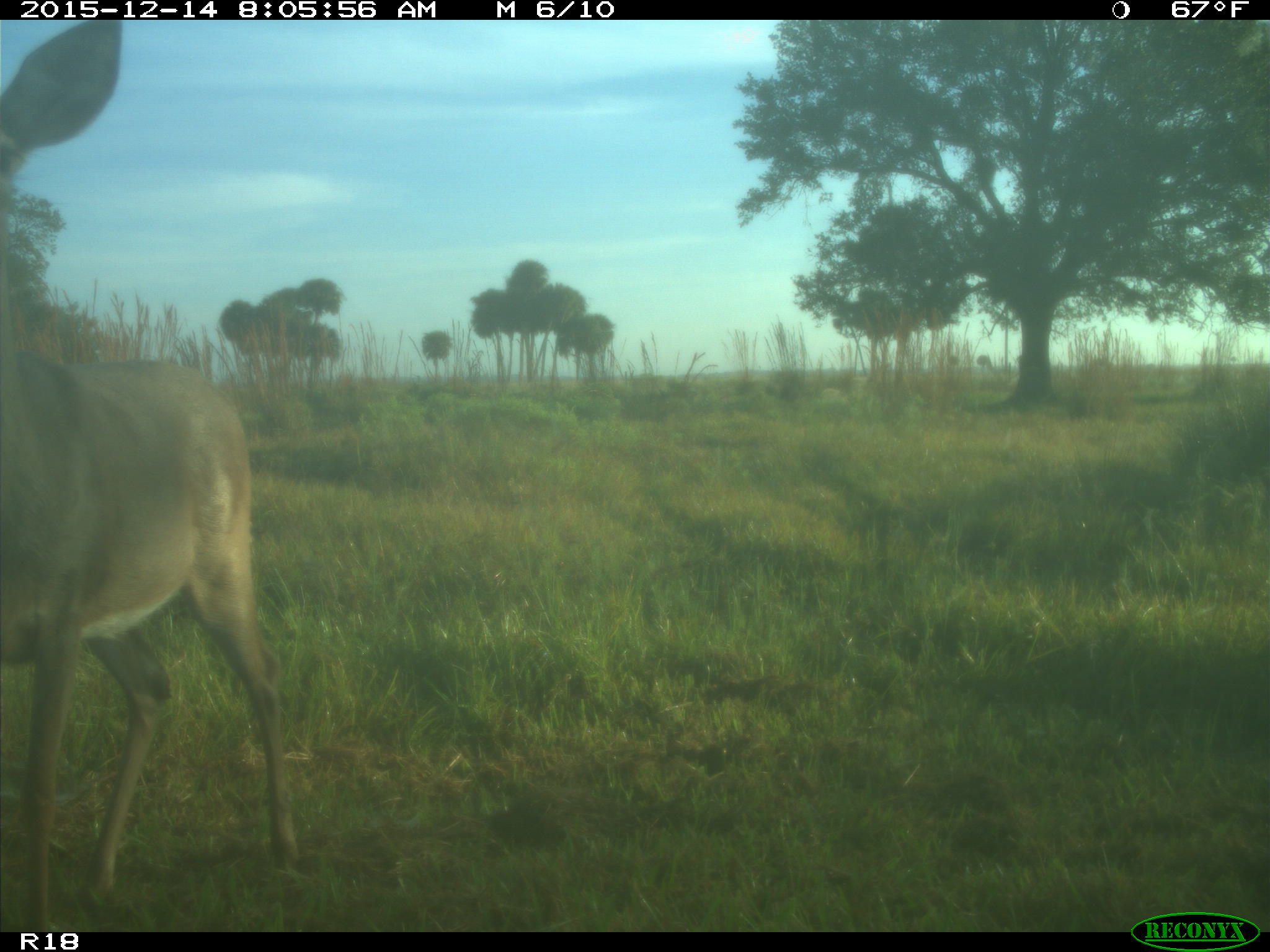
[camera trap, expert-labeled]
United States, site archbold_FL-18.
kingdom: Animalia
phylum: Chordata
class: Mammalia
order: Artiodactyla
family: Cervidae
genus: Odocoileus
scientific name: Odocoileus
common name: deer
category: unidentified deer